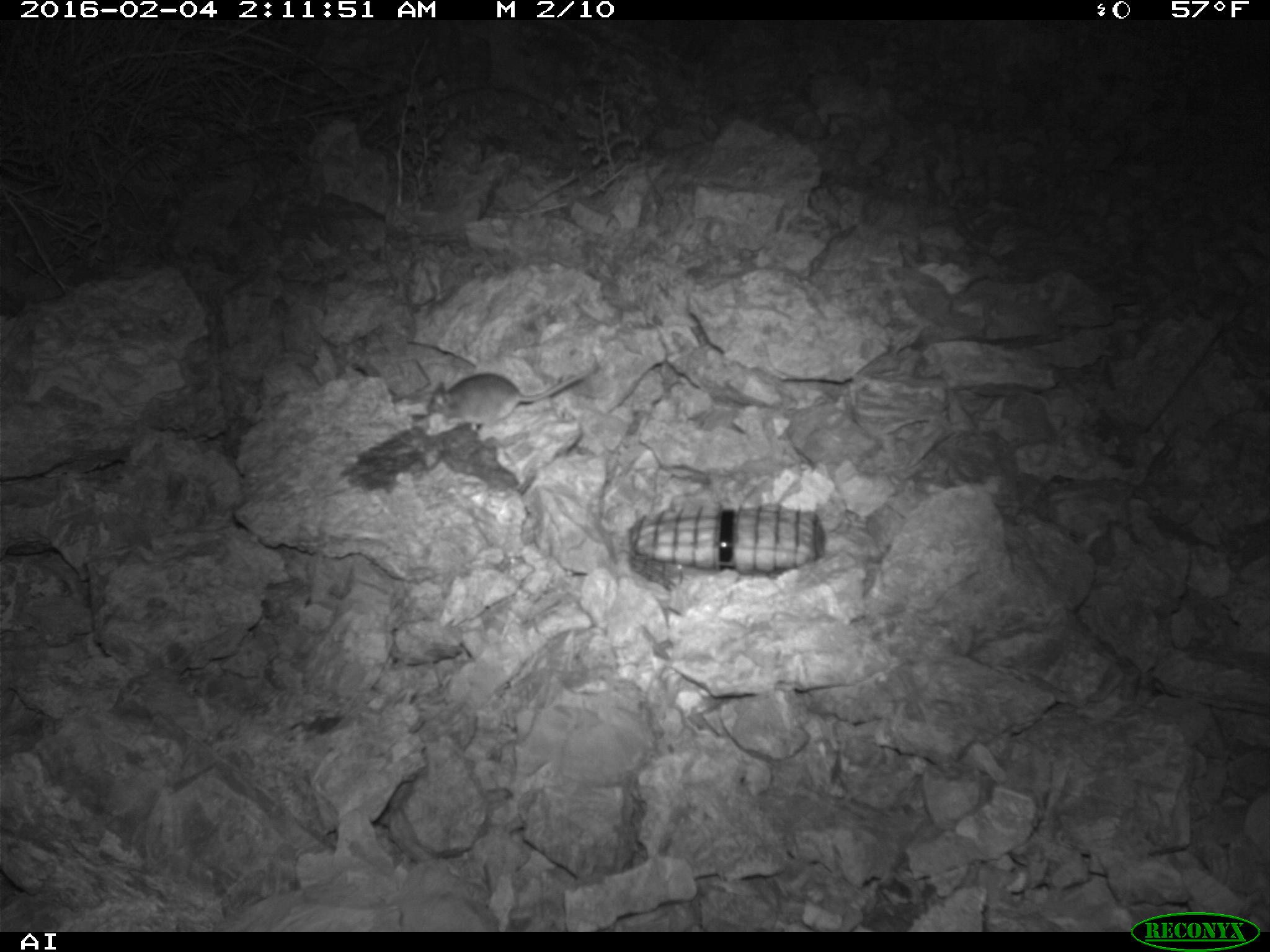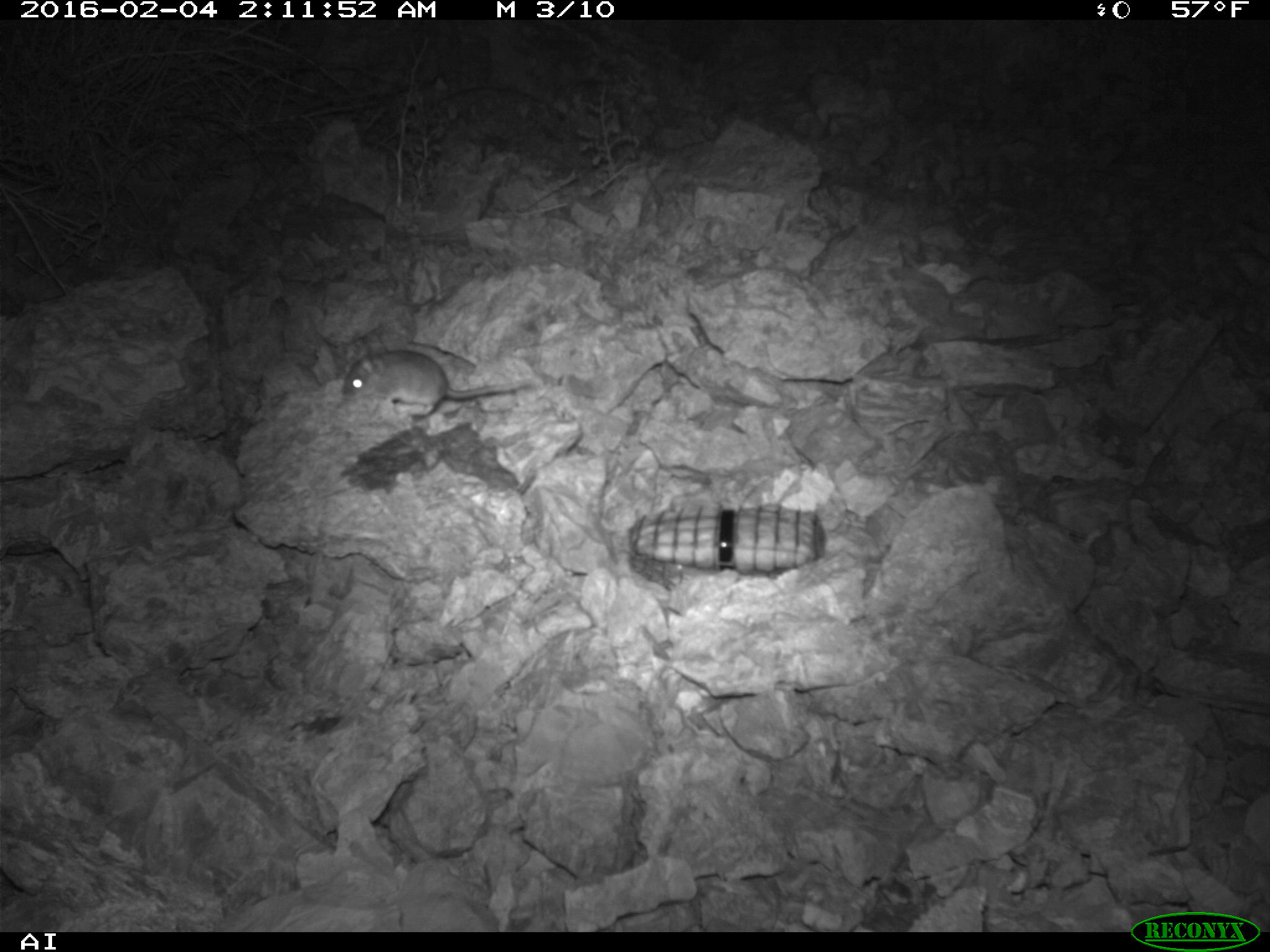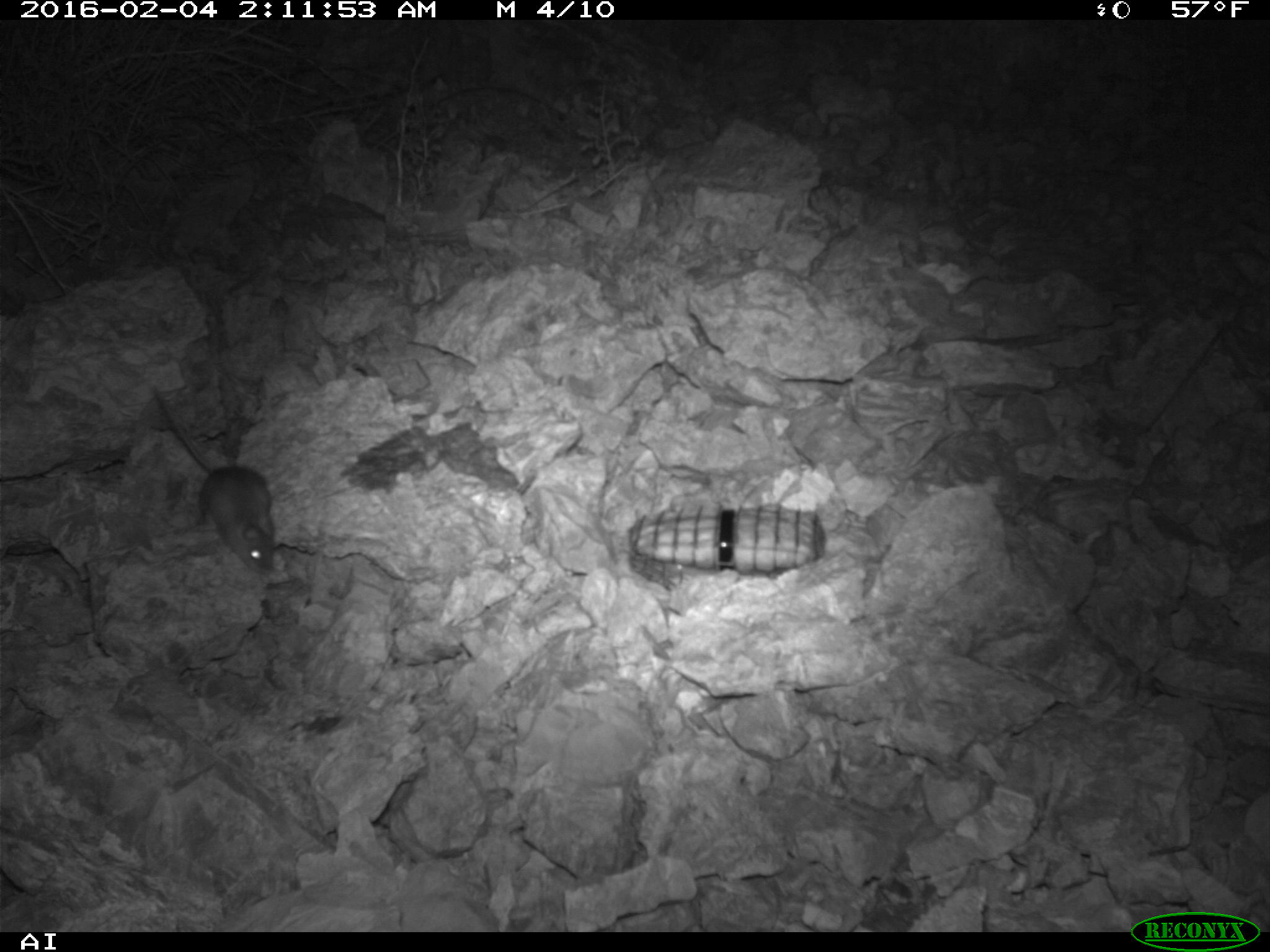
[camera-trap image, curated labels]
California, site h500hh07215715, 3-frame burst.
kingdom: Animalia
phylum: Chordata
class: Mammalia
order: Rodentia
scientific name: Rodentia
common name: rodent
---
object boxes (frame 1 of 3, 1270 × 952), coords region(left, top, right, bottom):
rodent: region(425, 361, 598, 434)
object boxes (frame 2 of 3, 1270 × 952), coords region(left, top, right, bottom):
rodent: region(342, 343, 532, 415)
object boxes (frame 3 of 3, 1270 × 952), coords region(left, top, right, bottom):
rodent: region(152, 384, 275, 574)